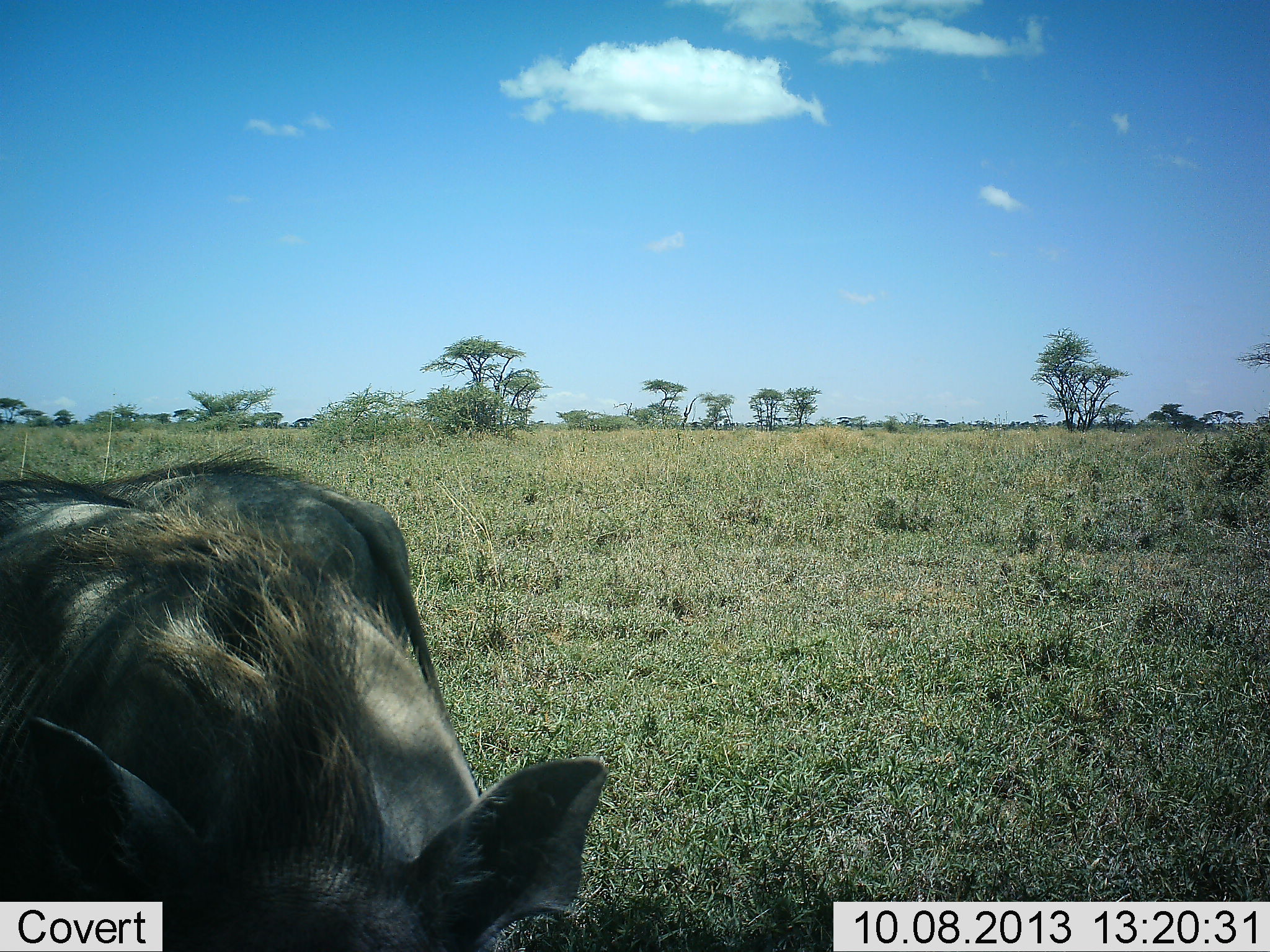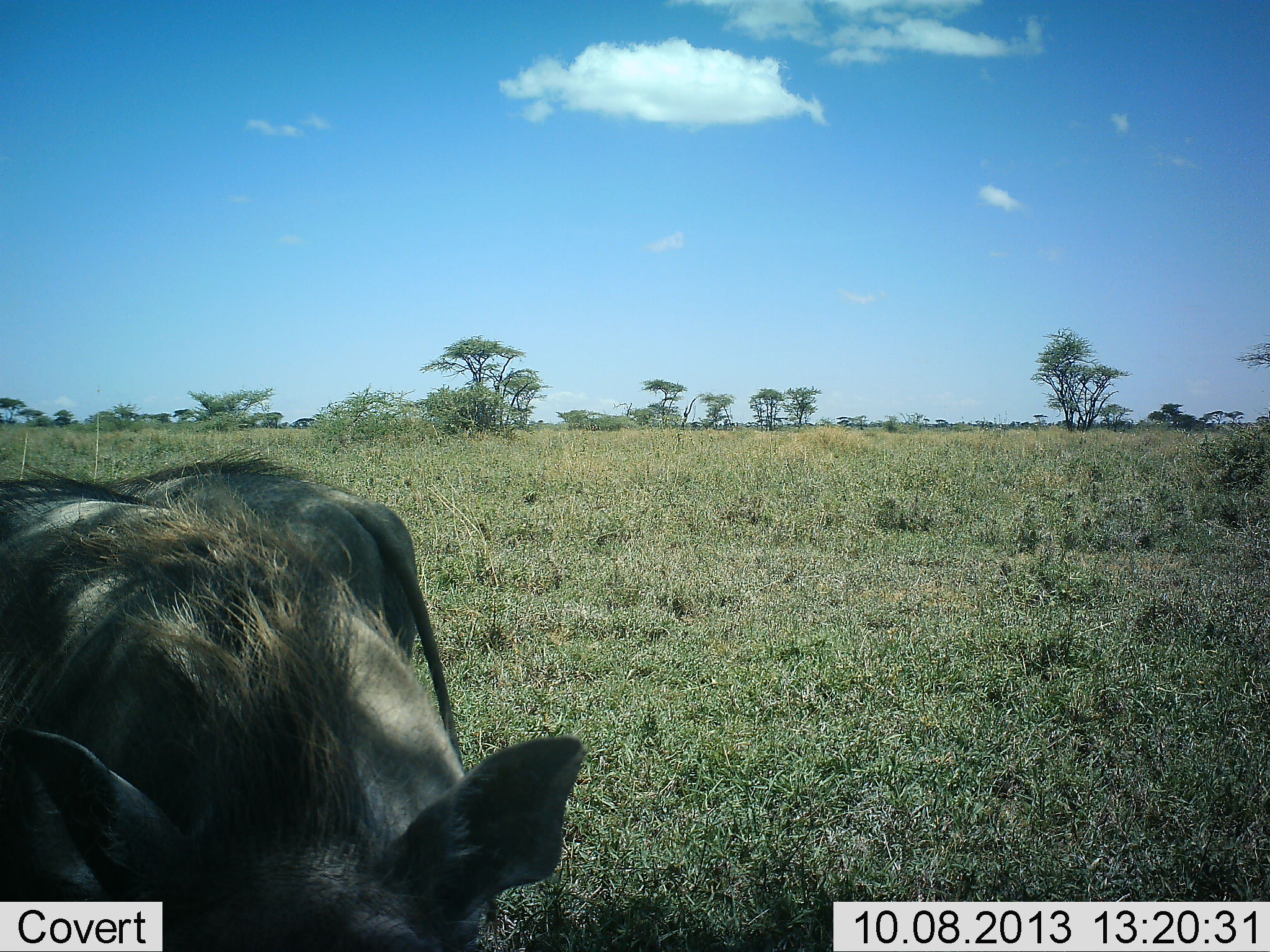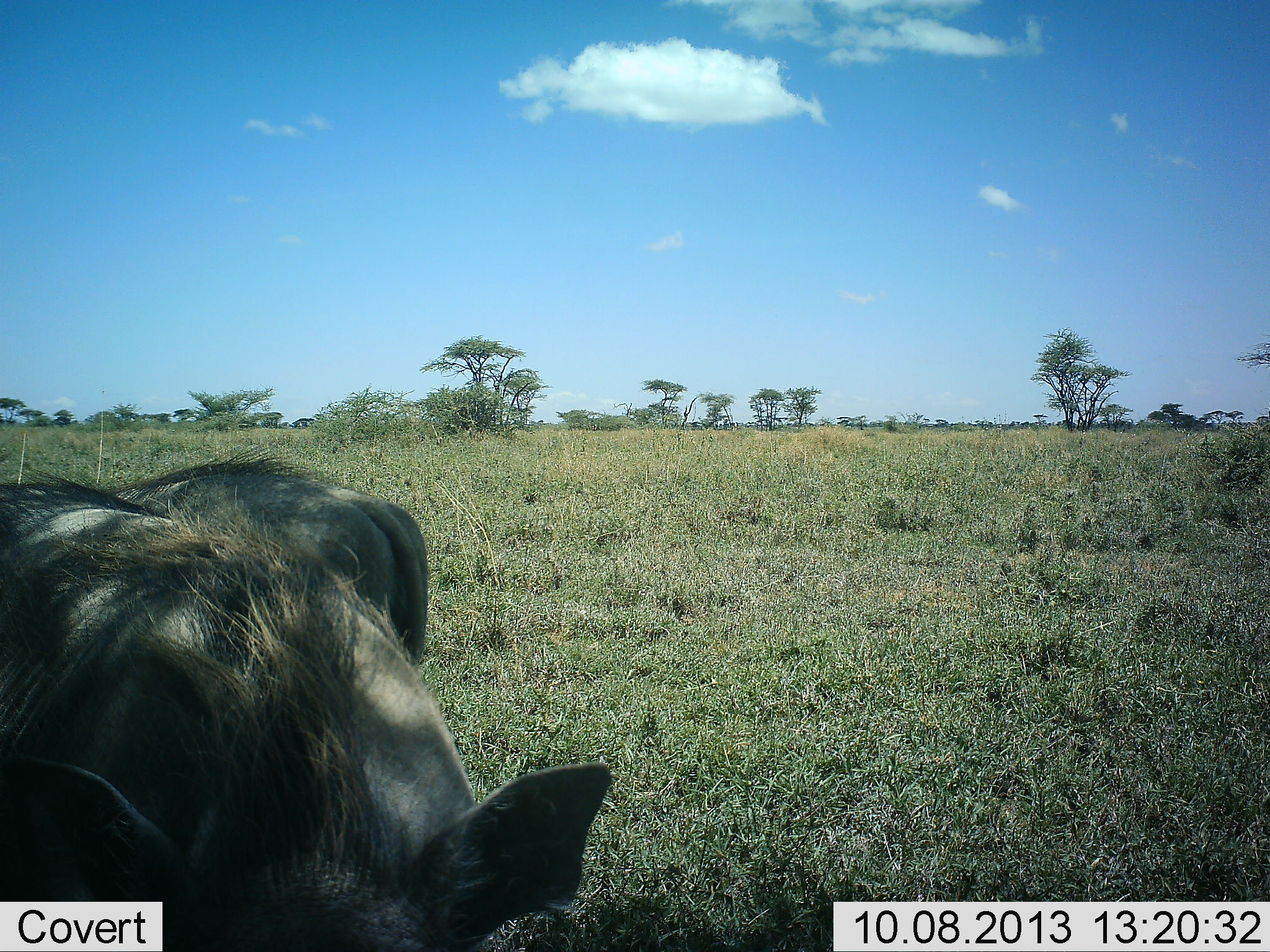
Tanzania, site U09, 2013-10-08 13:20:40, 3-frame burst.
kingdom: Animalia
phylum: Chordata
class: Mammalia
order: Artiodactyla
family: Suidae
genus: Phacochoerus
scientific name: Phacochoerus africanus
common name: warthog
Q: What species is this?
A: Warthog (Phacochoerus africanus).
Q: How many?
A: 2.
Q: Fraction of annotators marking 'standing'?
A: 66%.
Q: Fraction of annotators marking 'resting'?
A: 0%.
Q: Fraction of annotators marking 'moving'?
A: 14%.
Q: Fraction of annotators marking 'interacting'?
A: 0%.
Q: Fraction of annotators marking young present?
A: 0%.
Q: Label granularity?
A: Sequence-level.